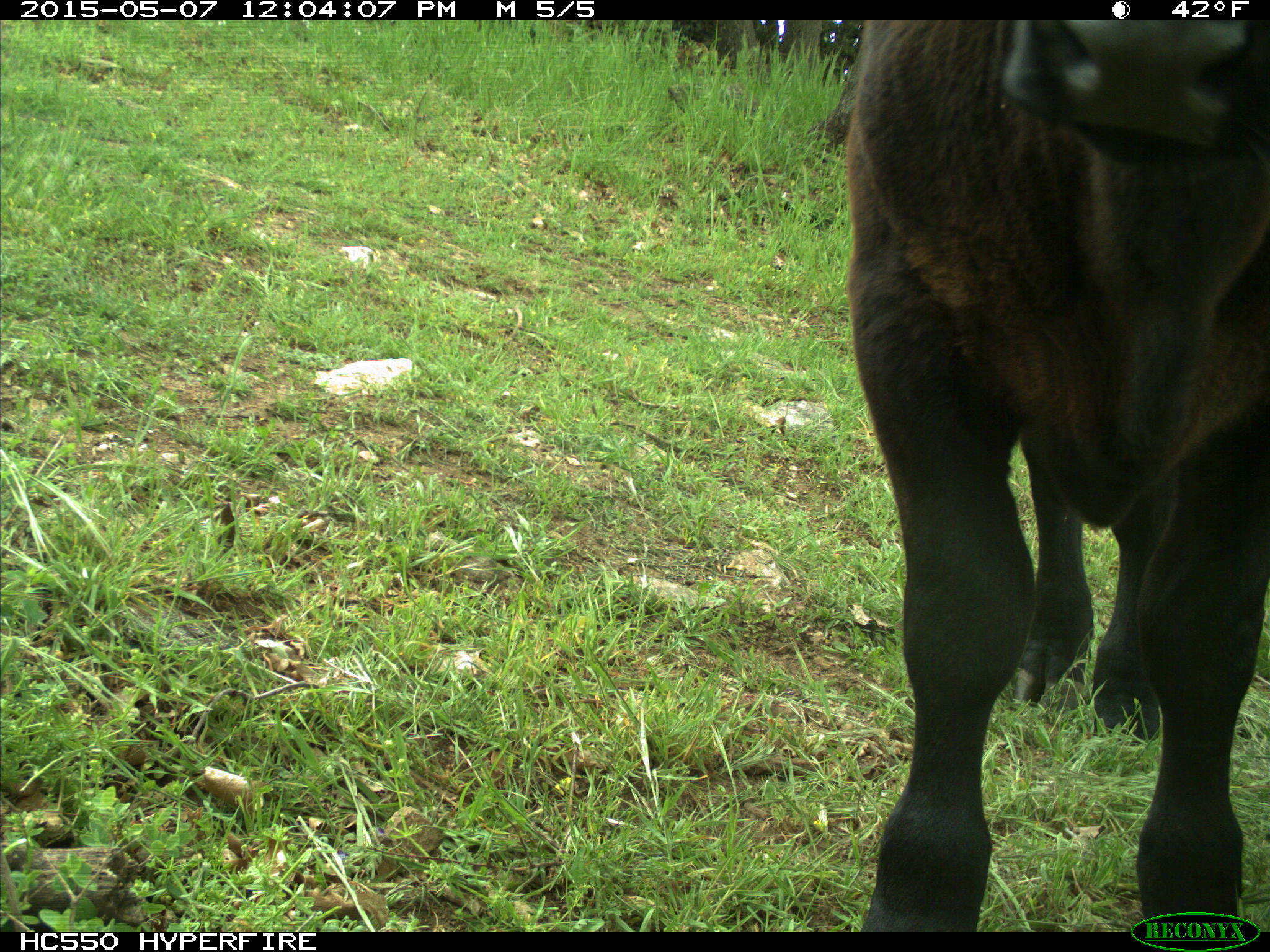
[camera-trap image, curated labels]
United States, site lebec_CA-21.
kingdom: Animalia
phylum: Chordata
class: Mammalia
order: Artiodactyla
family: Bovidae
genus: Bos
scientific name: Bos taurus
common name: domestic cow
Bos taurus (domestic cow).